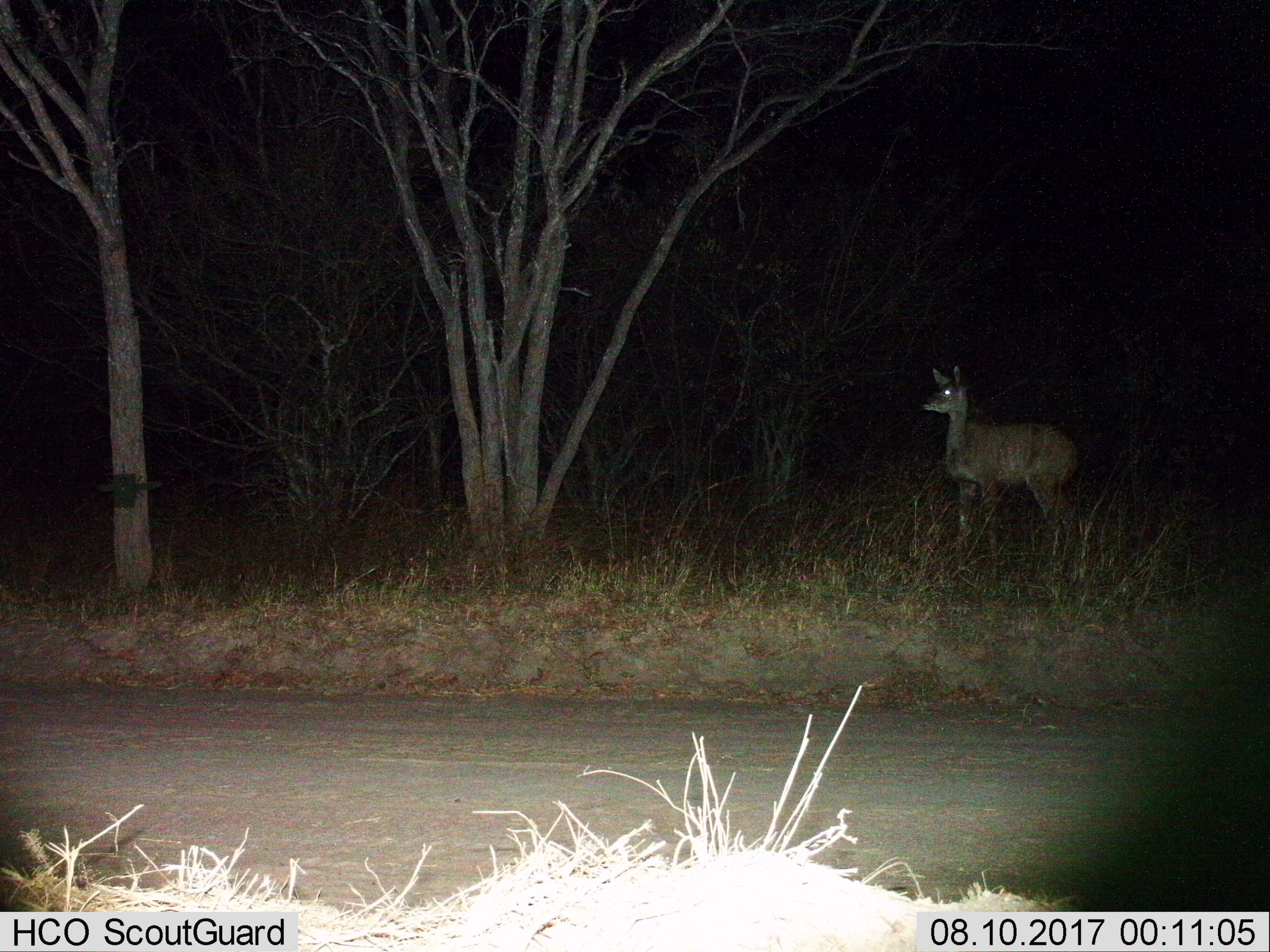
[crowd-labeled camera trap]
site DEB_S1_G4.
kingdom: Animalia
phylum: Chordata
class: Mammalia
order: Artiodactyla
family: Bovidae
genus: Tragelaphus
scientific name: Tragelaphus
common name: kudu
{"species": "kudu (Tragelaphus)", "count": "1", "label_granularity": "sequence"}